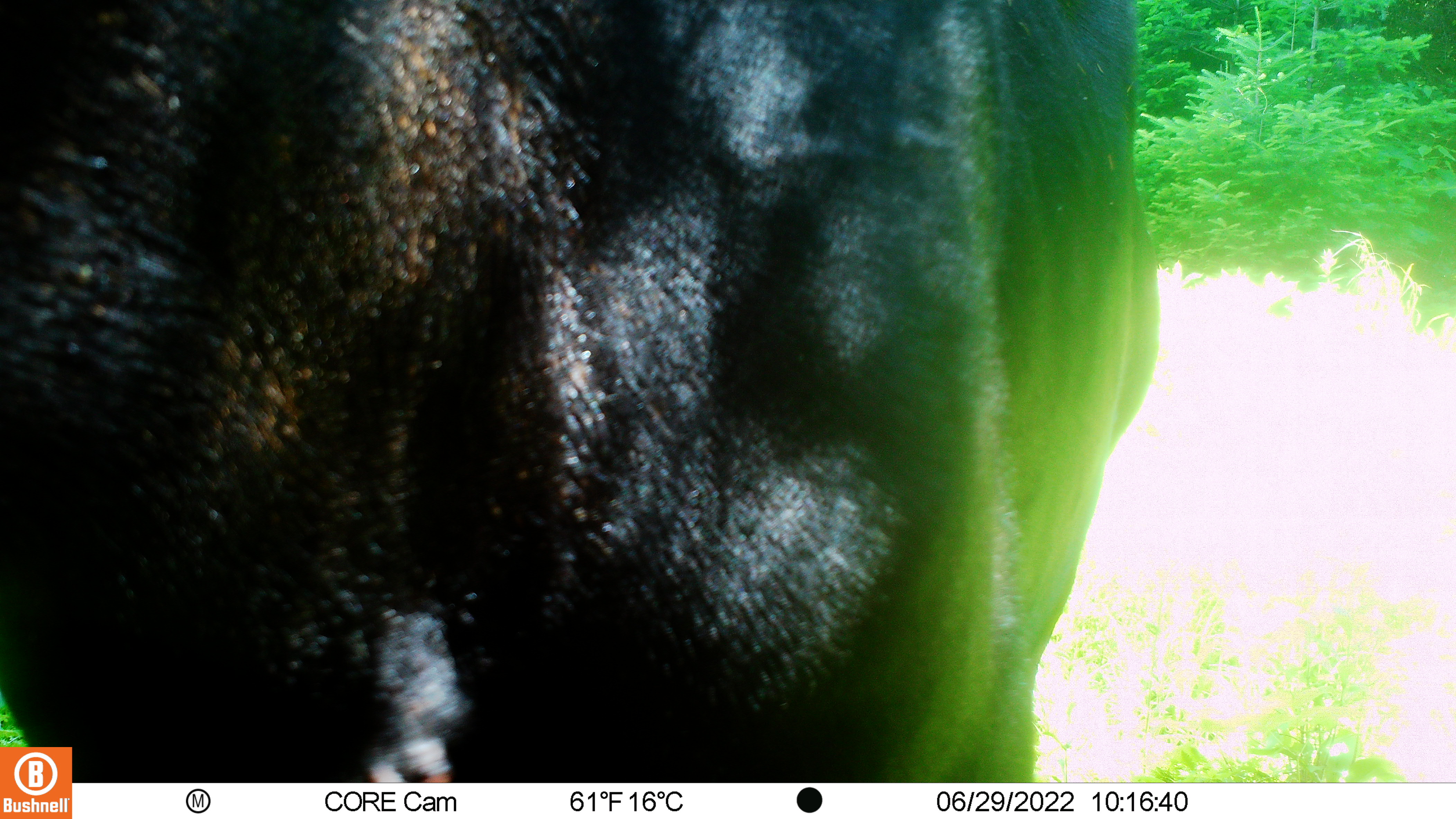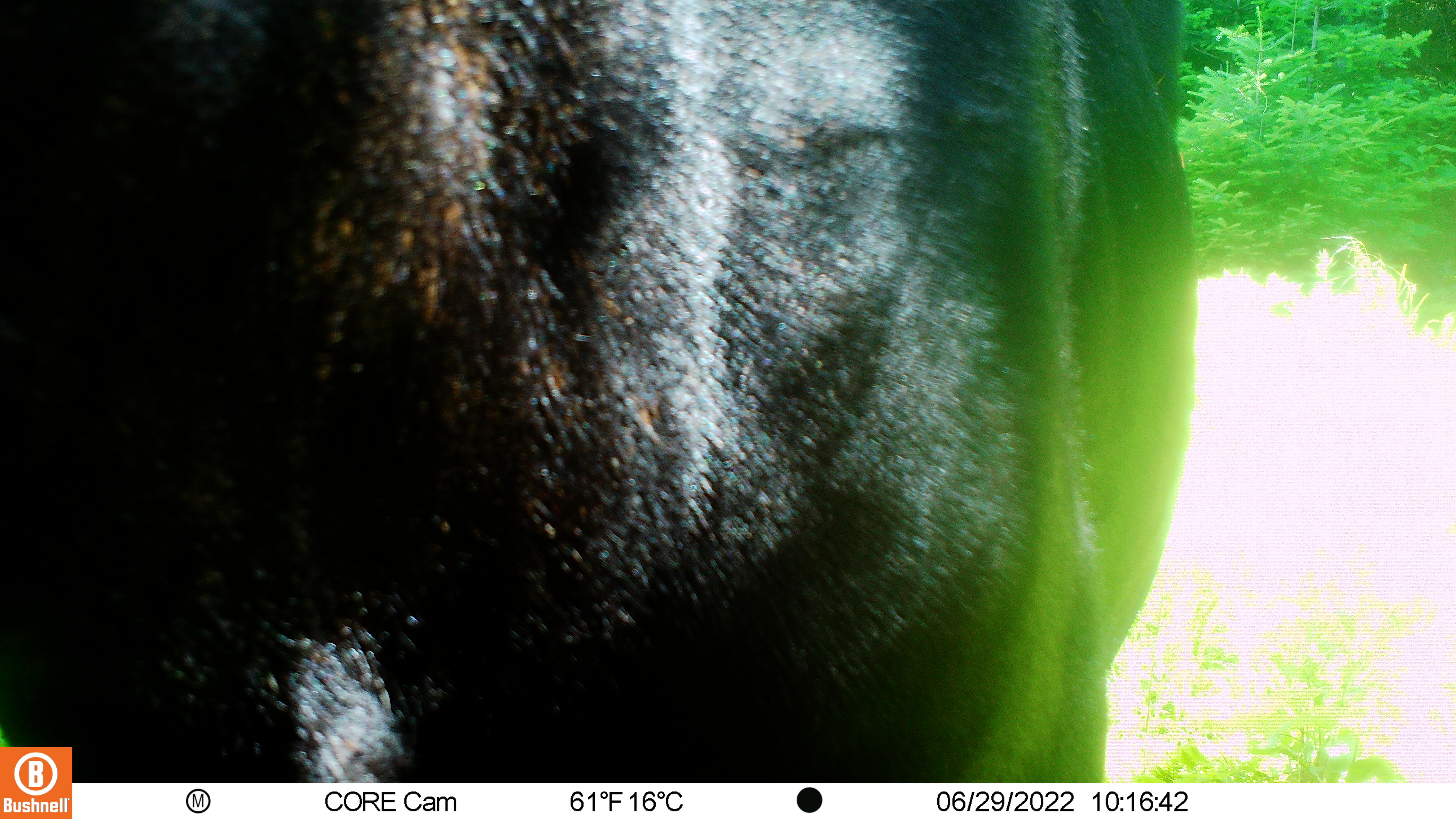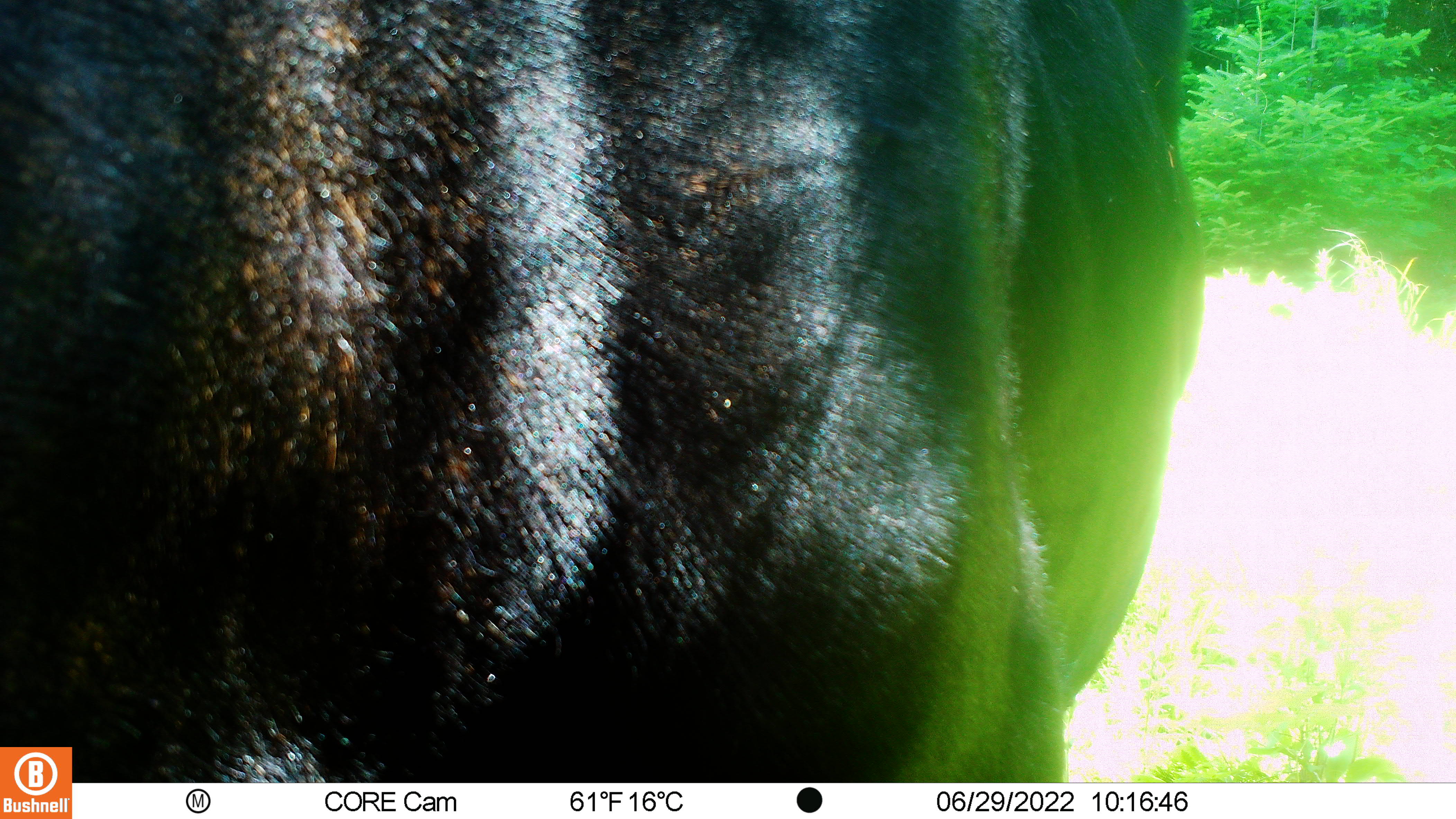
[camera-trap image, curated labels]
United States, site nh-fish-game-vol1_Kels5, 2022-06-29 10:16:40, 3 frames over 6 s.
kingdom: Animalia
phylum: Chordata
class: Mammalia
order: Artiodactyla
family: Cervidae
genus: Alces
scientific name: Alces alces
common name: moose